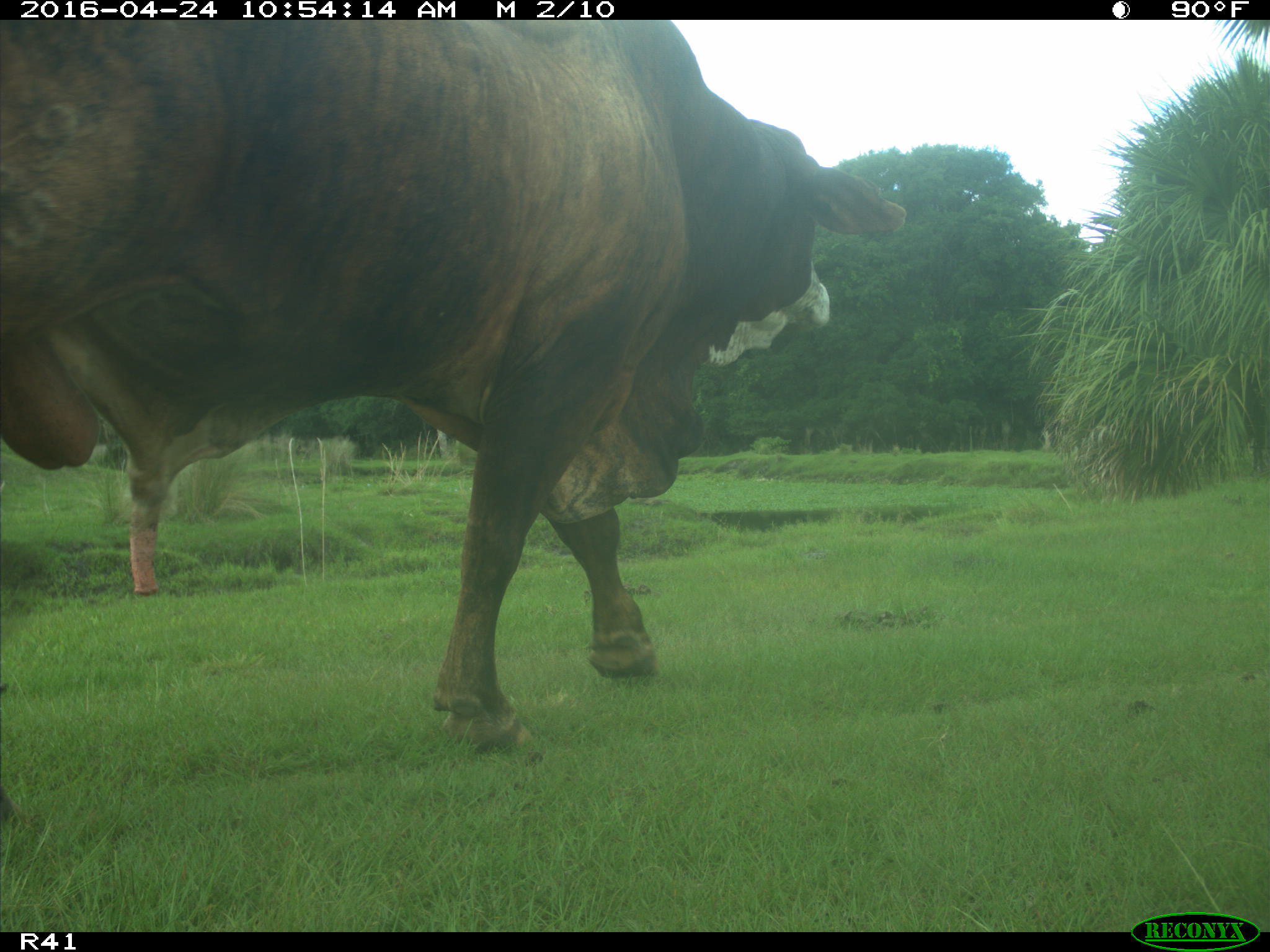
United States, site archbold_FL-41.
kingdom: Animalia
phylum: Chordata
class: Mammalia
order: Artiodactyla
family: Bovidae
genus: Bos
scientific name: Bos taurus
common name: domestic cow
Bos taurus (domestic cow).